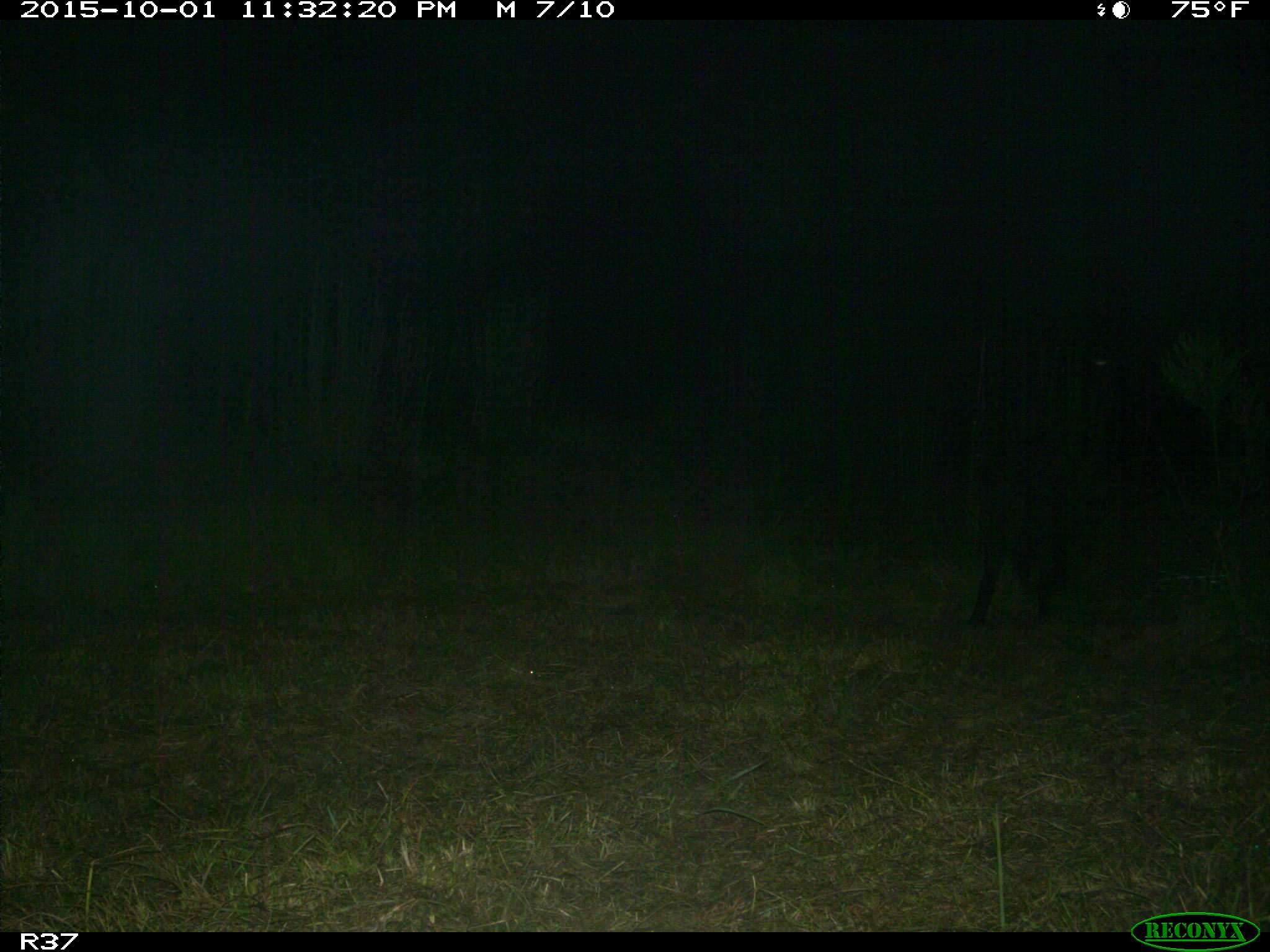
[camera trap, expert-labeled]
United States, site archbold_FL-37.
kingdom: Animalia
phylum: Chordata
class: Mammalia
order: Artiodactyla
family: Suidae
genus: Sus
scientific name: Sus scrofa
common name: wild boar